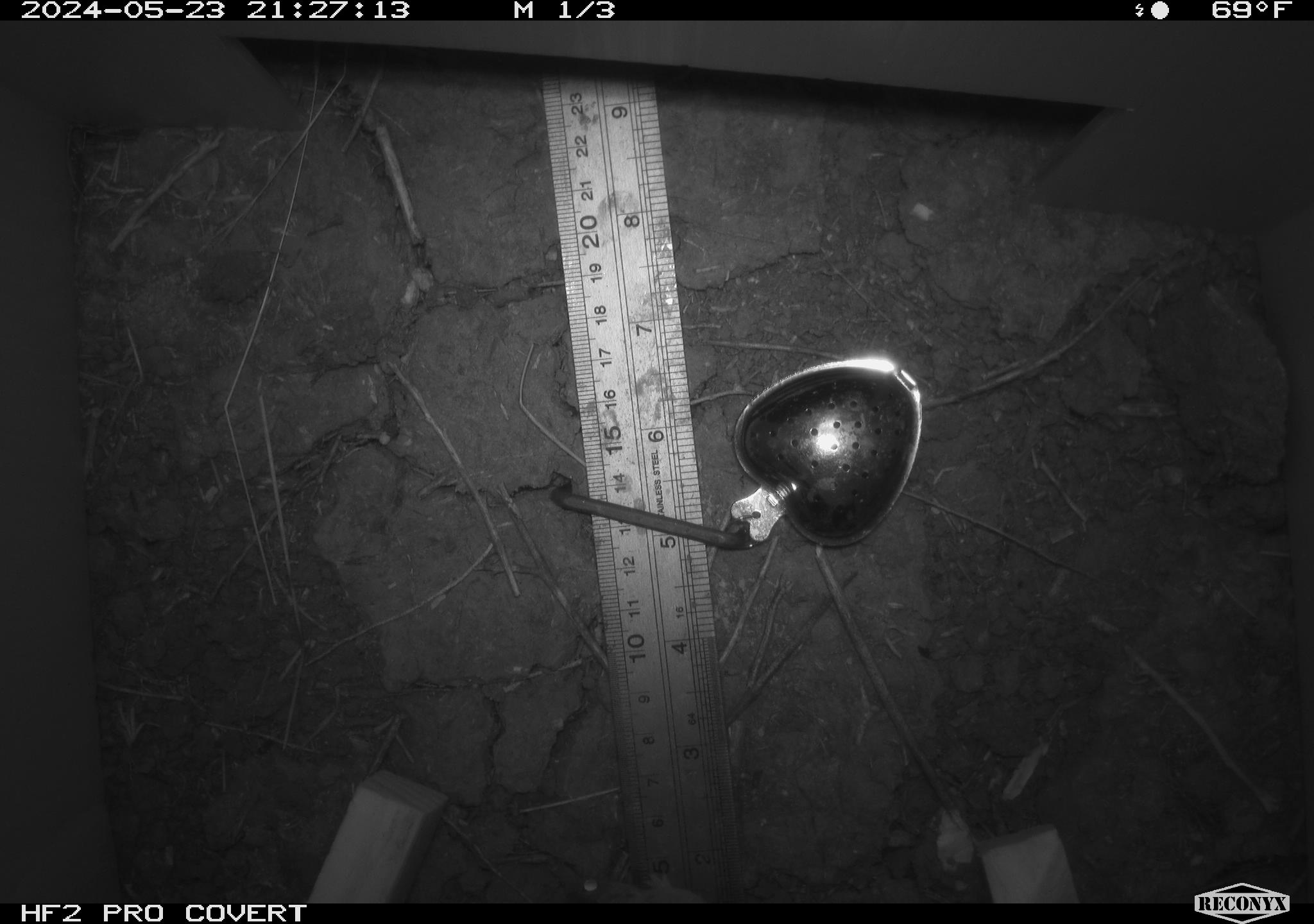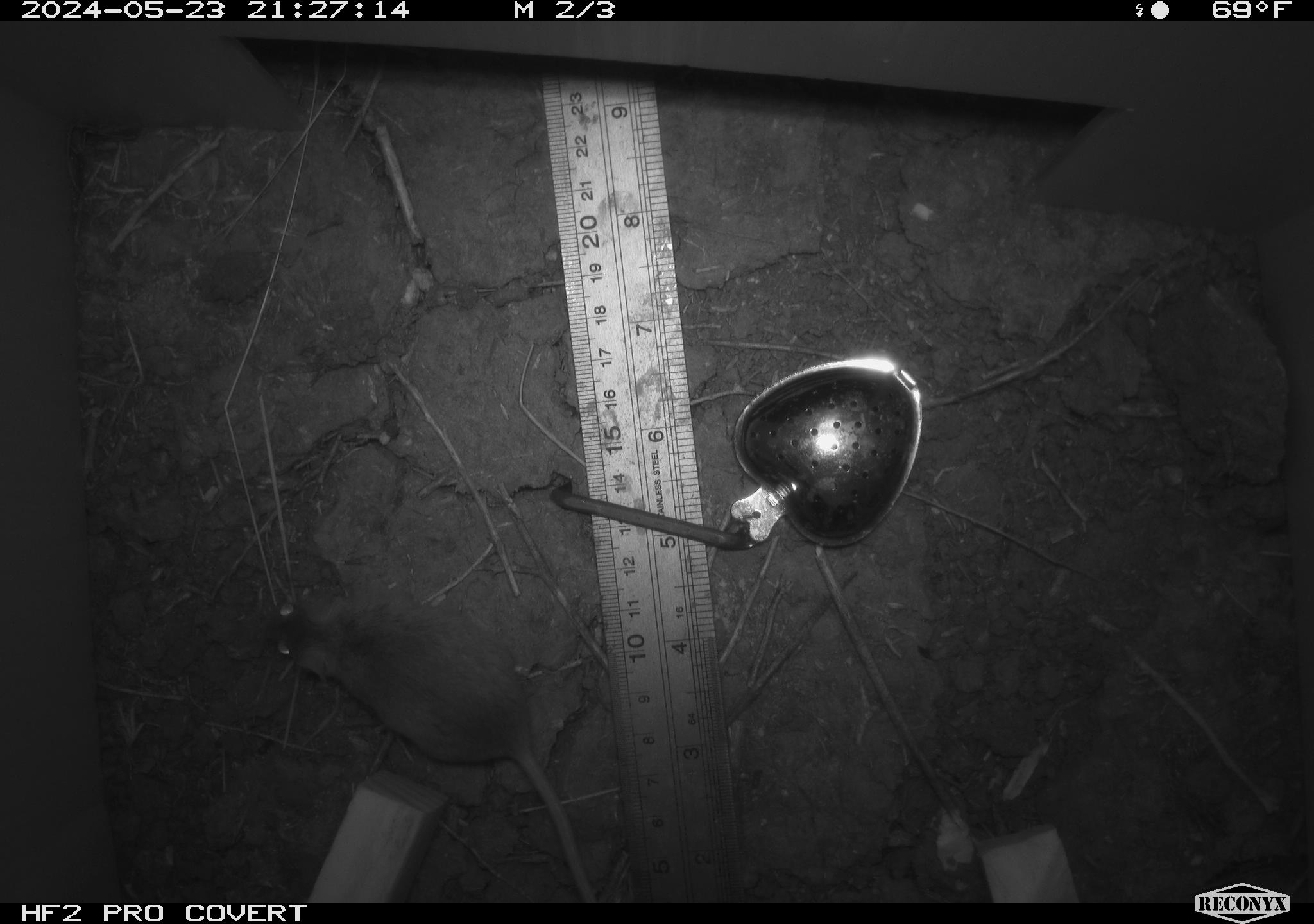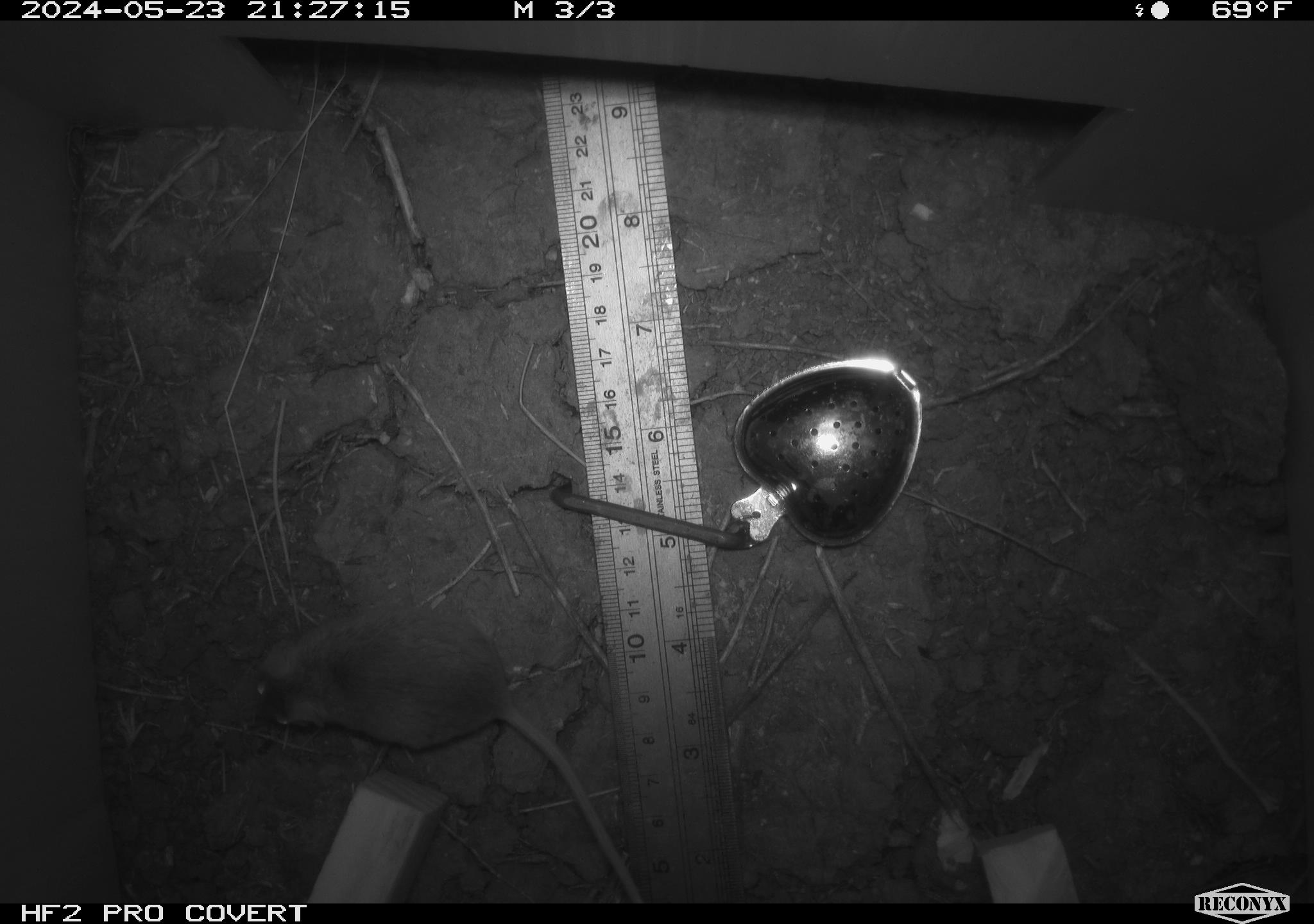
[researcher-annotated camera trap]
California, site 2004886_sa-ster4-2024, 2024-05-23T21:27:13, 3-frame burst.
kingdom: Animalia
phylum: Chordata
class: Mammalia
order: Rodentia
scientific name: Rodentia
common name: mouse species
Mouse species (Rodentia).